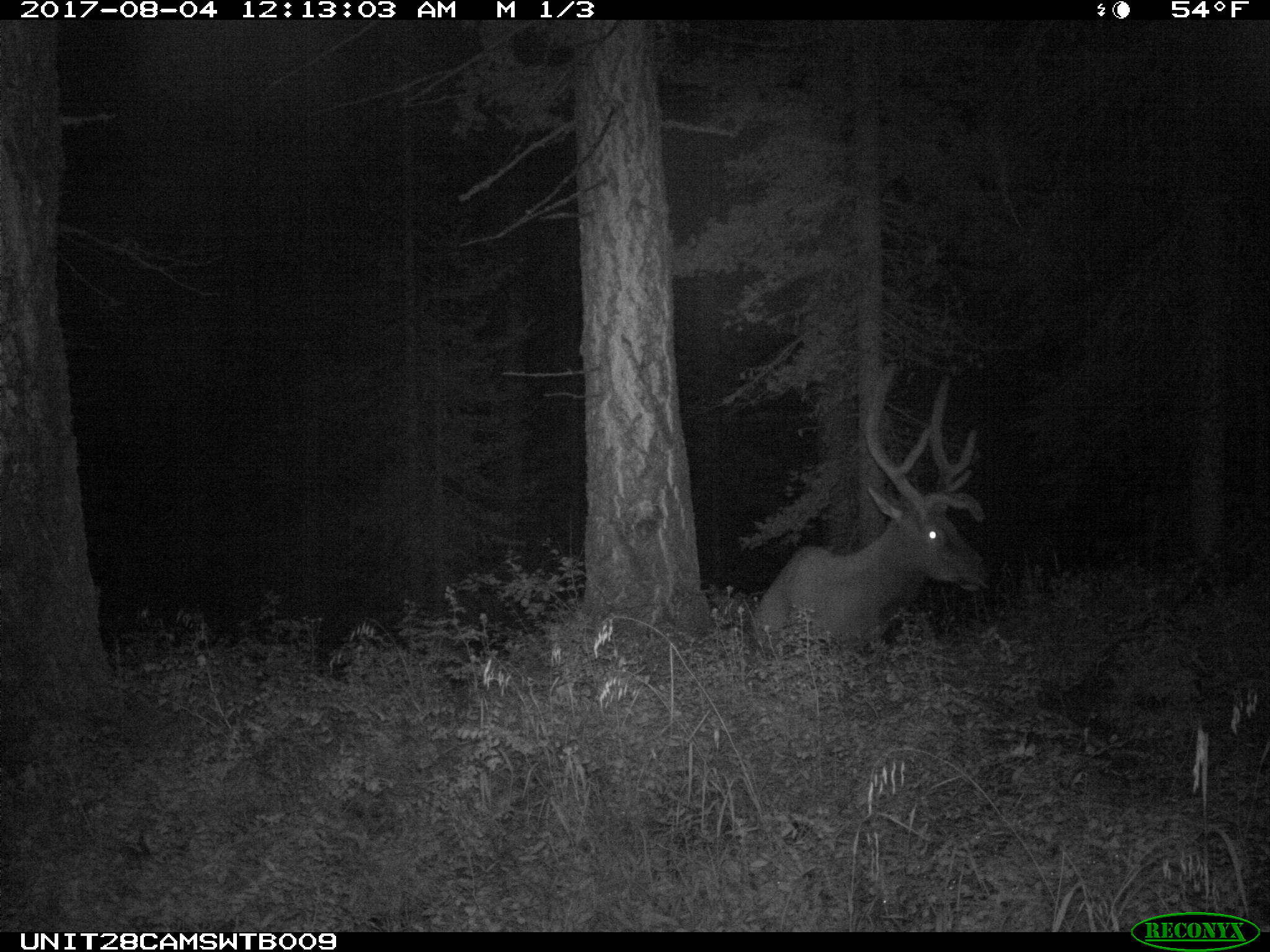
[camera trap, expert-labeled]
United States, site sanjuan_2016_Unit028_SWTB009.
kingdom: Animalia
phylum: Chordata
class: Mammalia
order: Artiodactyla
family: Cervidae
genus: Cervus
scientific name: Cervus elaphus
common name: red deer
Cervus elaphus (red deer).